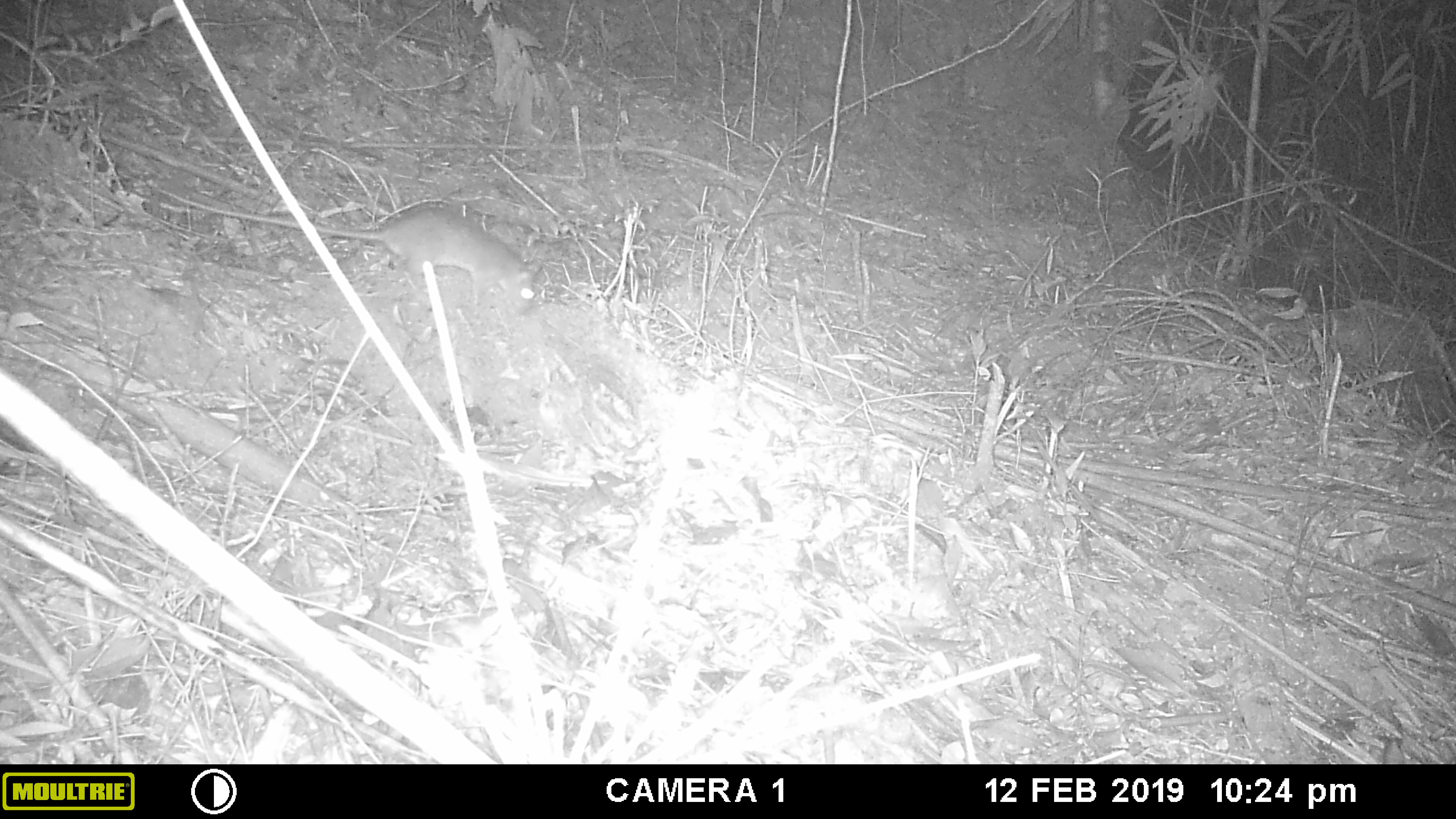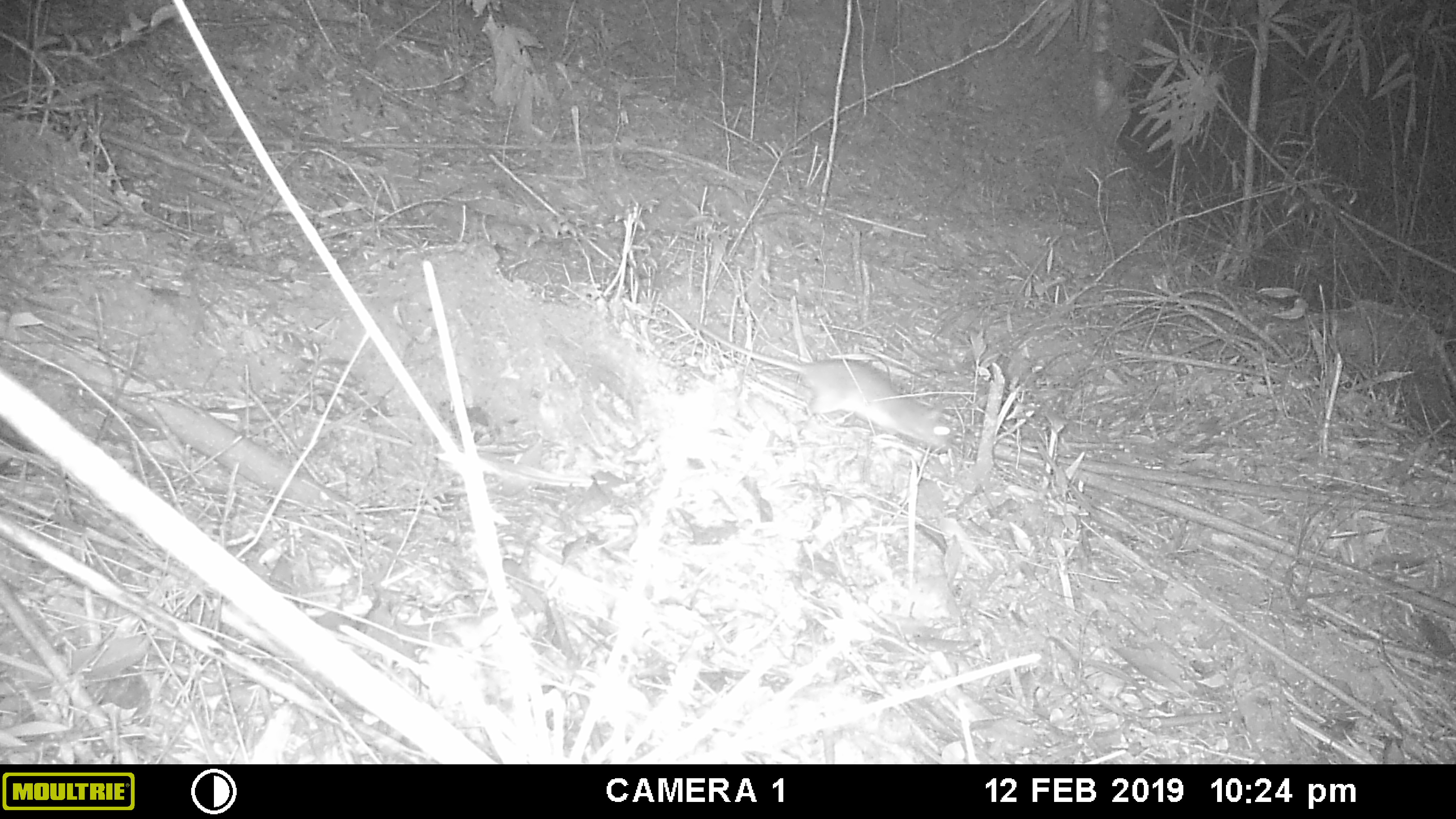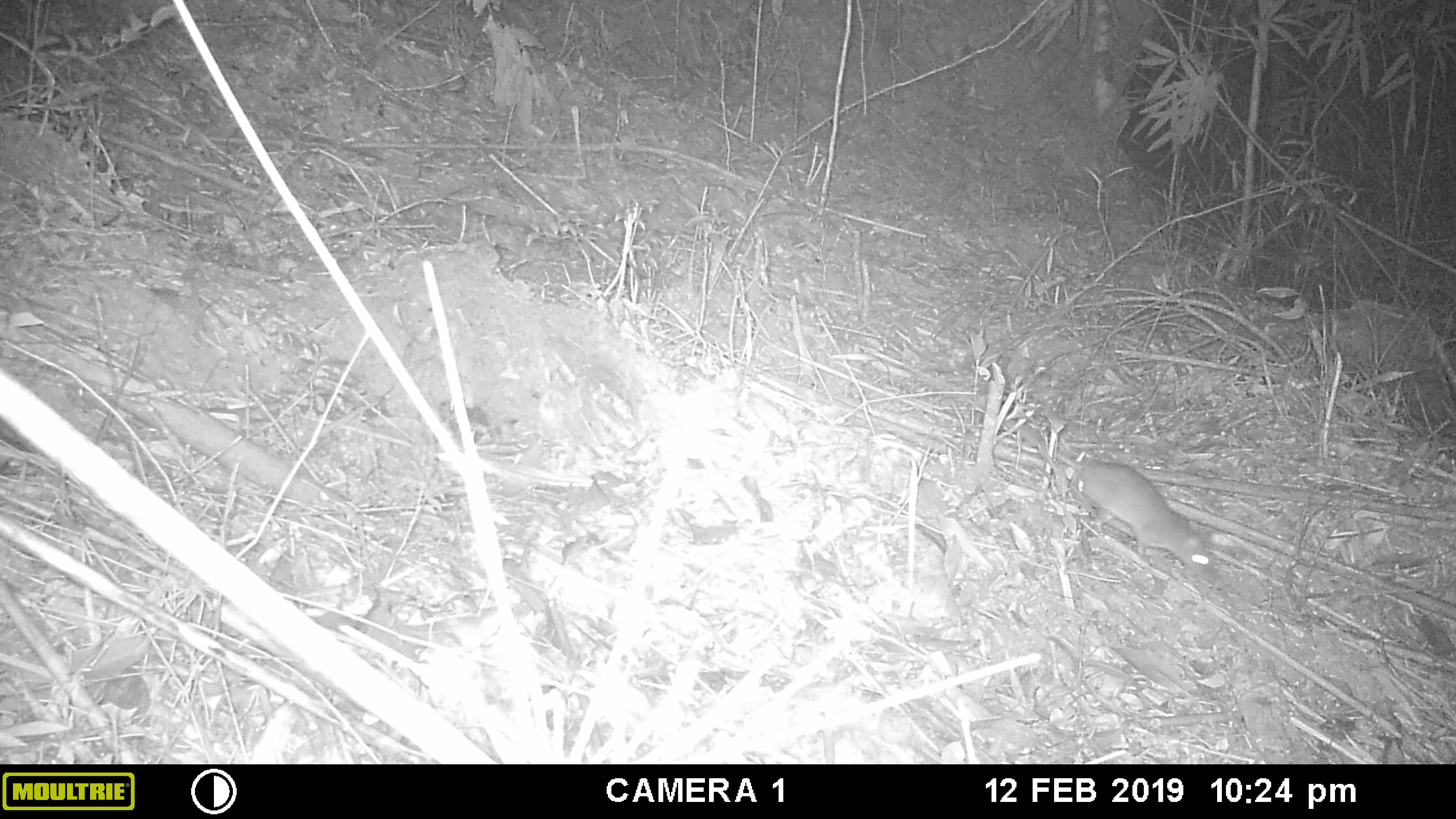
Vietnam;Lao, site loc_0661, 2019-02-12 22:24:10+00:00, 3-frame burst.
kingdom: Animalia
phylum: Chordata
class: Mammalia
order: Rodentia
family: Muridae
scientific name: Muridae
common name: old-world mice and rats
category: unidentified murid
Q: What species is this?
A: Unidentified murid (old-world mice and rats) (Muridae).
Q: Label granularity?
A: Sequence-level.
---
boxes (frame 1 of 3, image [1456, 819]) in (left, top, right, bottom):
unidentified murid: (156, 187, 546, 310)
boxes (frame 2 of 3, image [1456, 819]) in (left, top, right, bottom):
unidentified murid: (669, 304, 956, 451)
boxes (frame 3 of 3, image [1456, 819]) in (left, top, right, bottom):
unidentified murid: (1001, 415, 1221, 581)